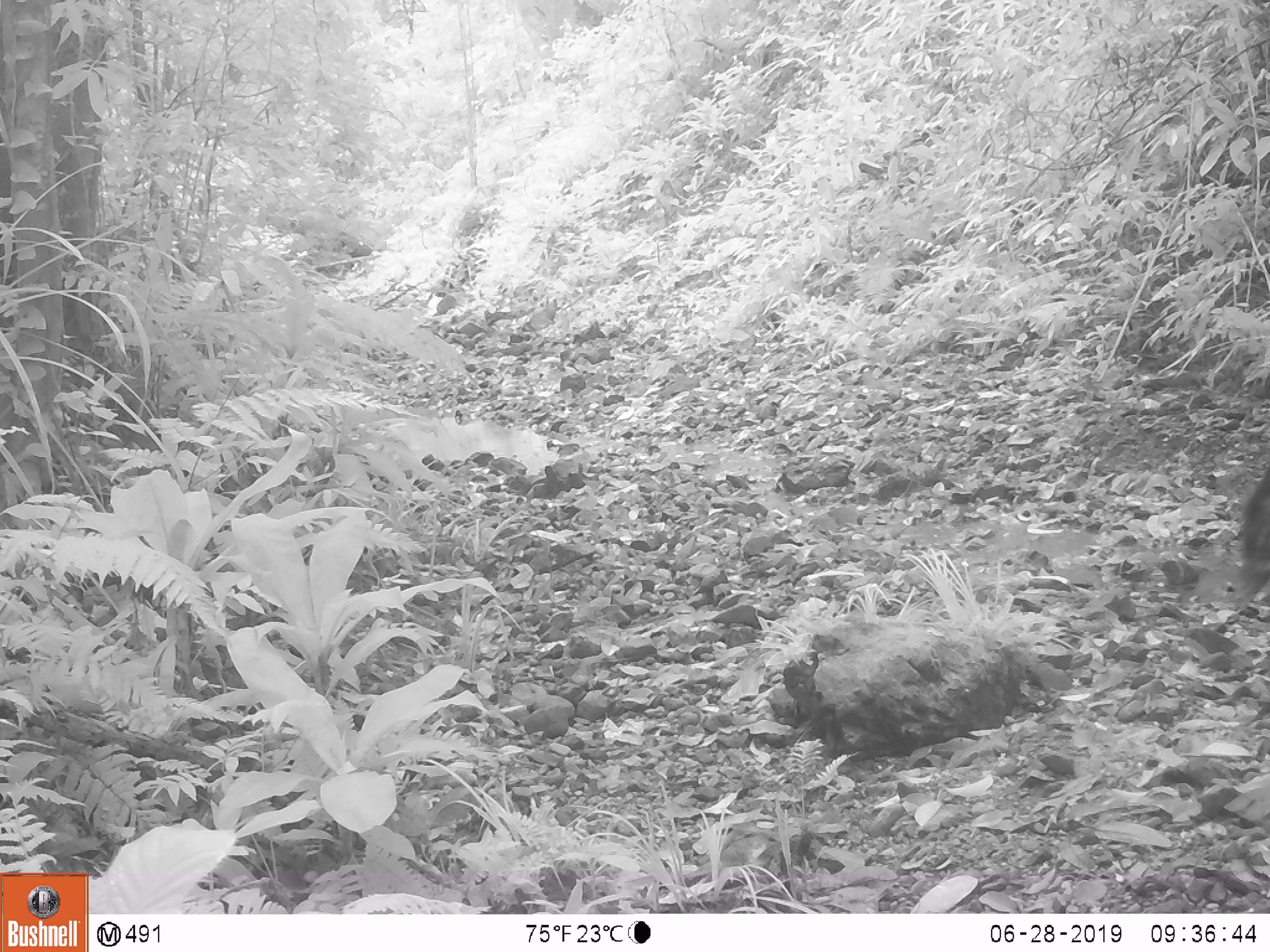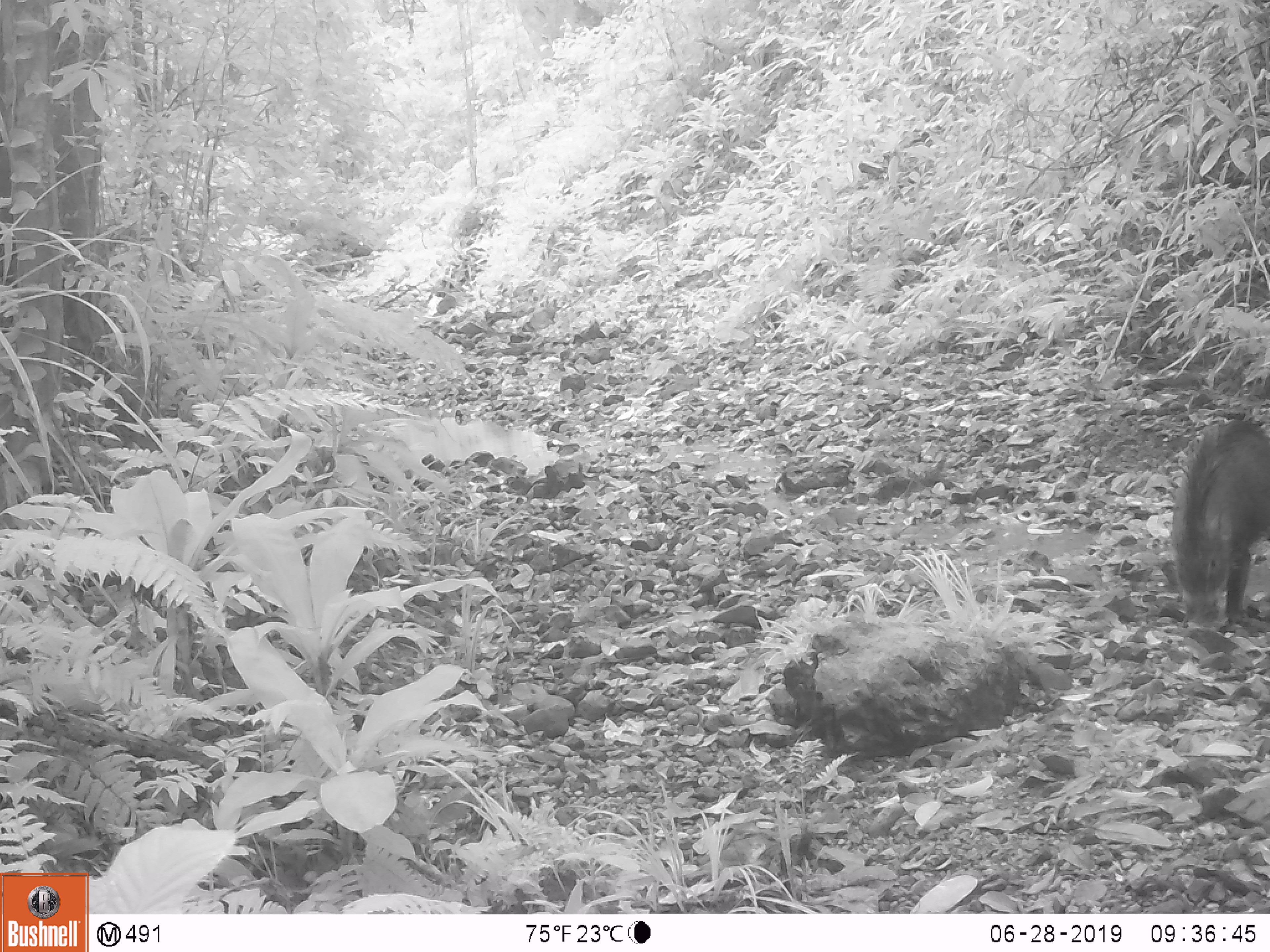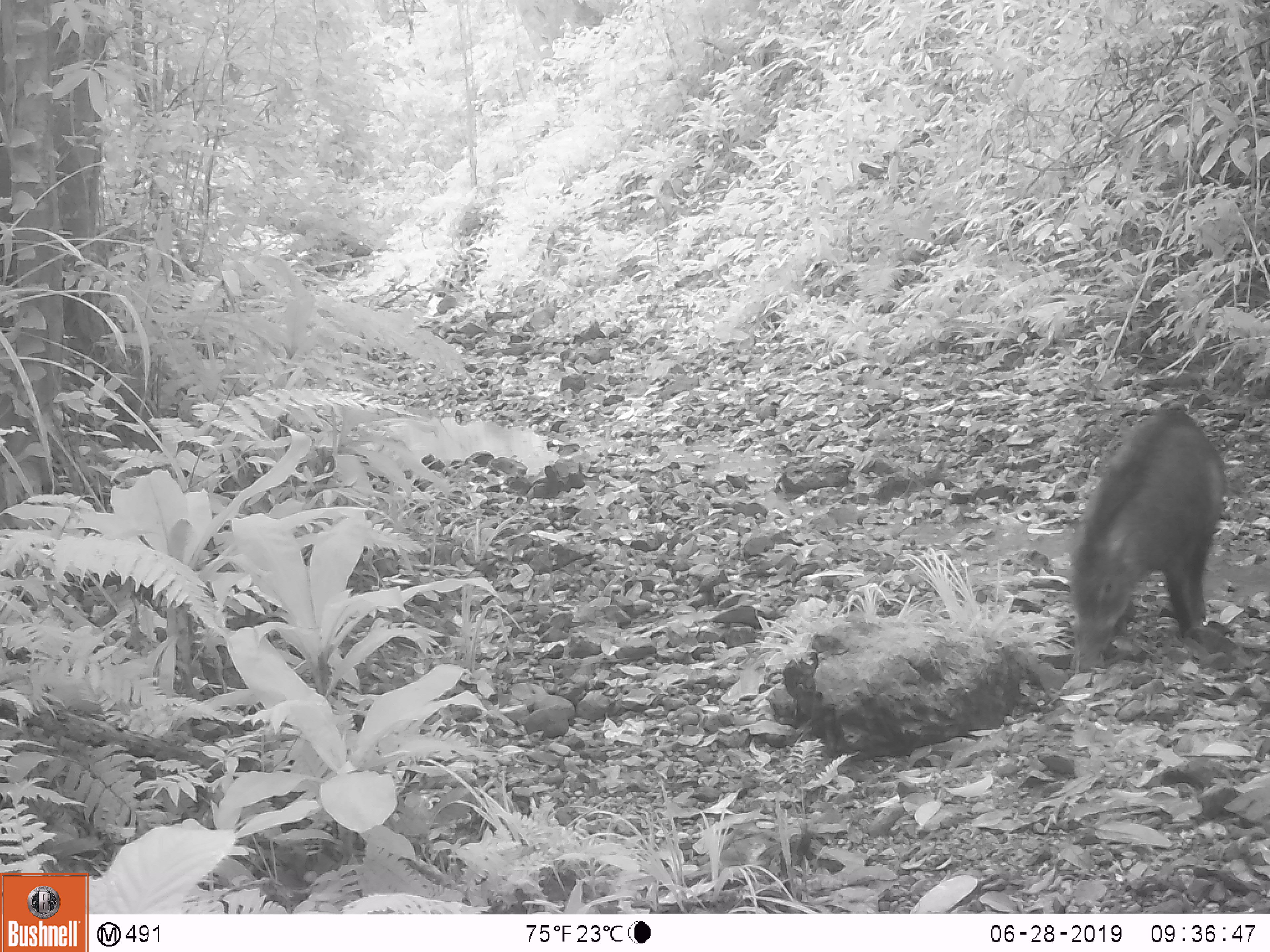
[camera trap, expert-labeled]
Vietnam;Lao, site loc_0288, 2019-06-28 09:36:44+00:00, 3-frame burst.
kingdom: Animalia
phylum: Chordata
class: Mammalia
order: Artiodactyla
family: Suidae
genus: Sus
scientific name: Sus scrofa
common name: eurasian wild pig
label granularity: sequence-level